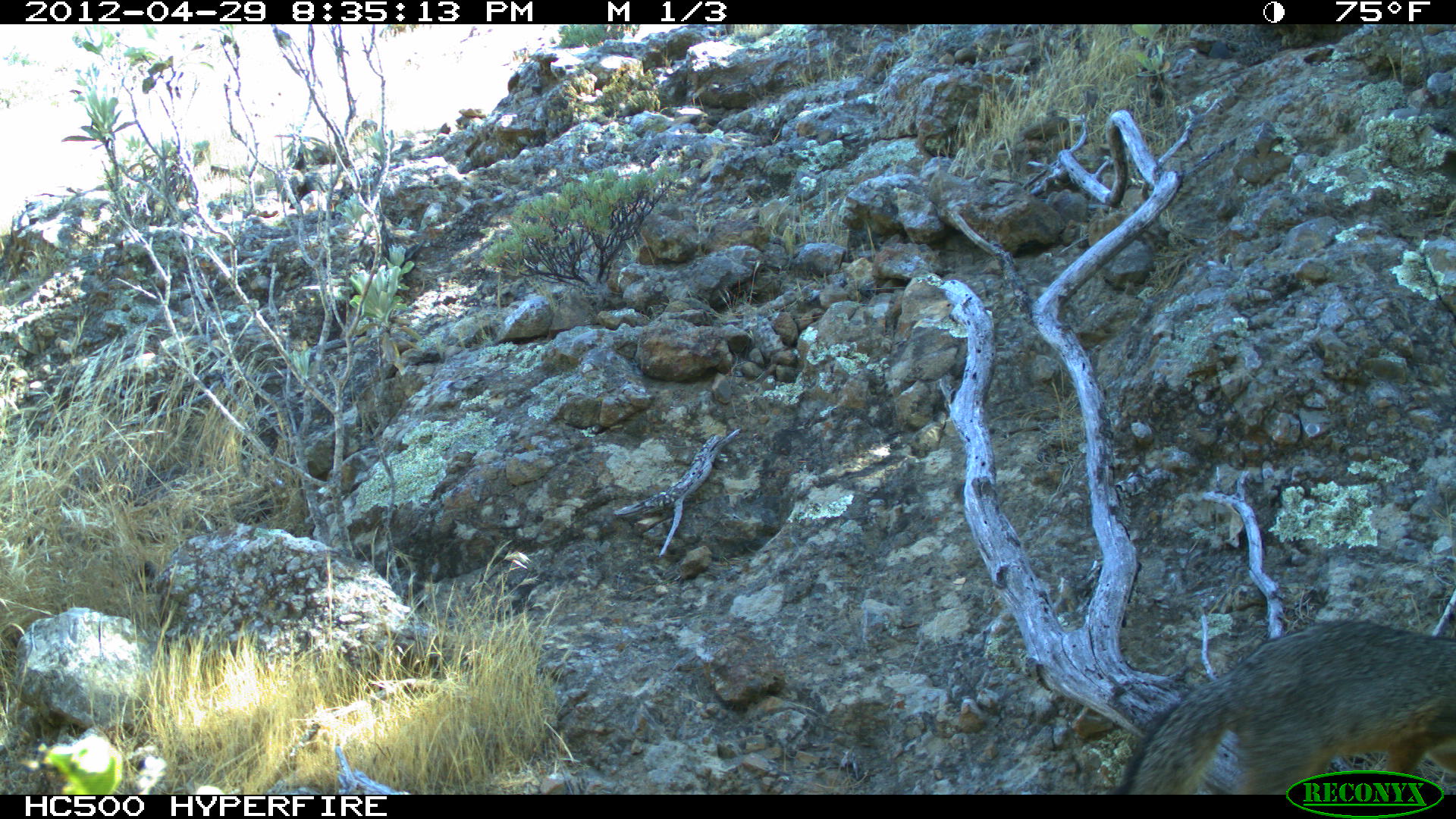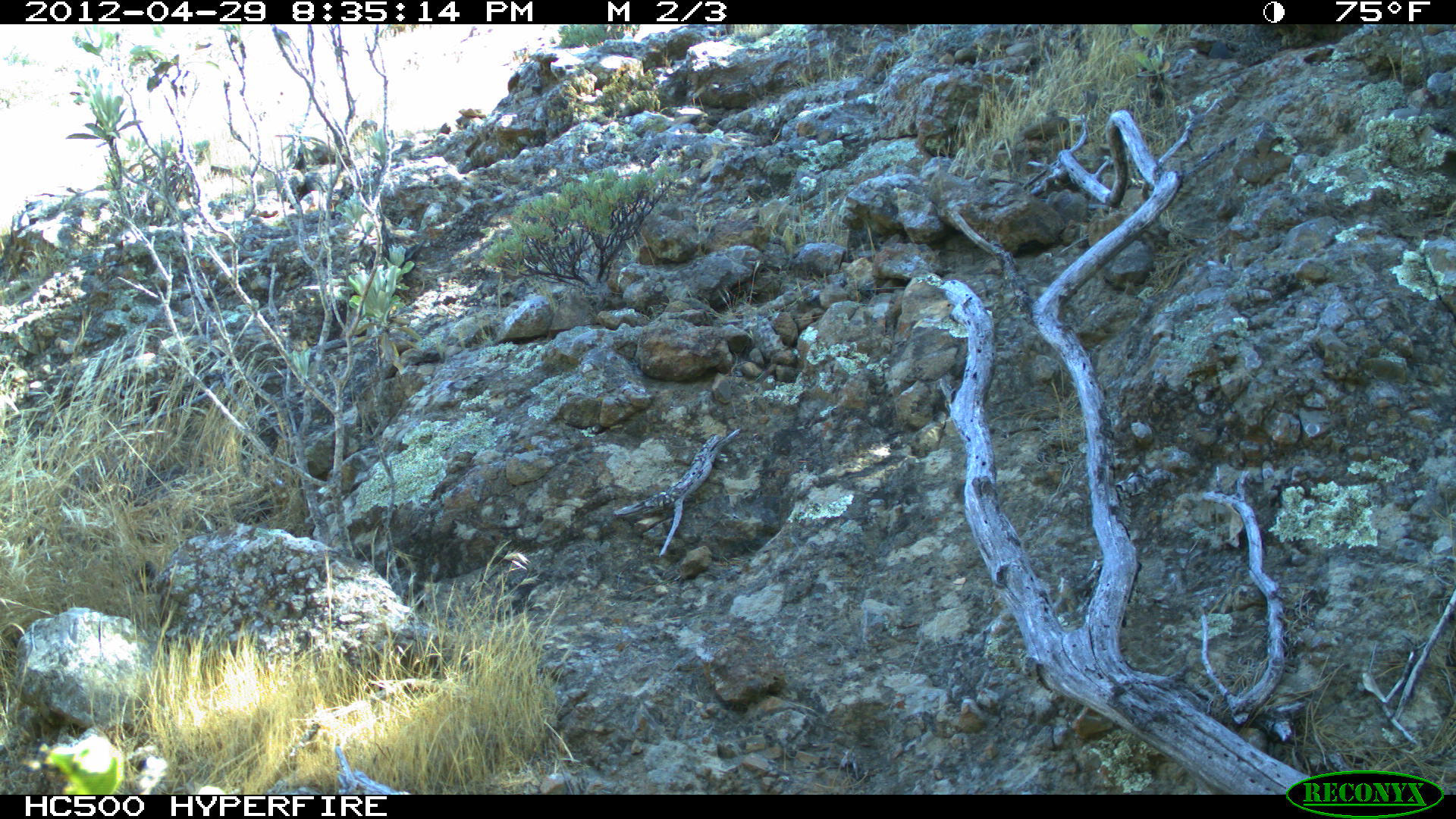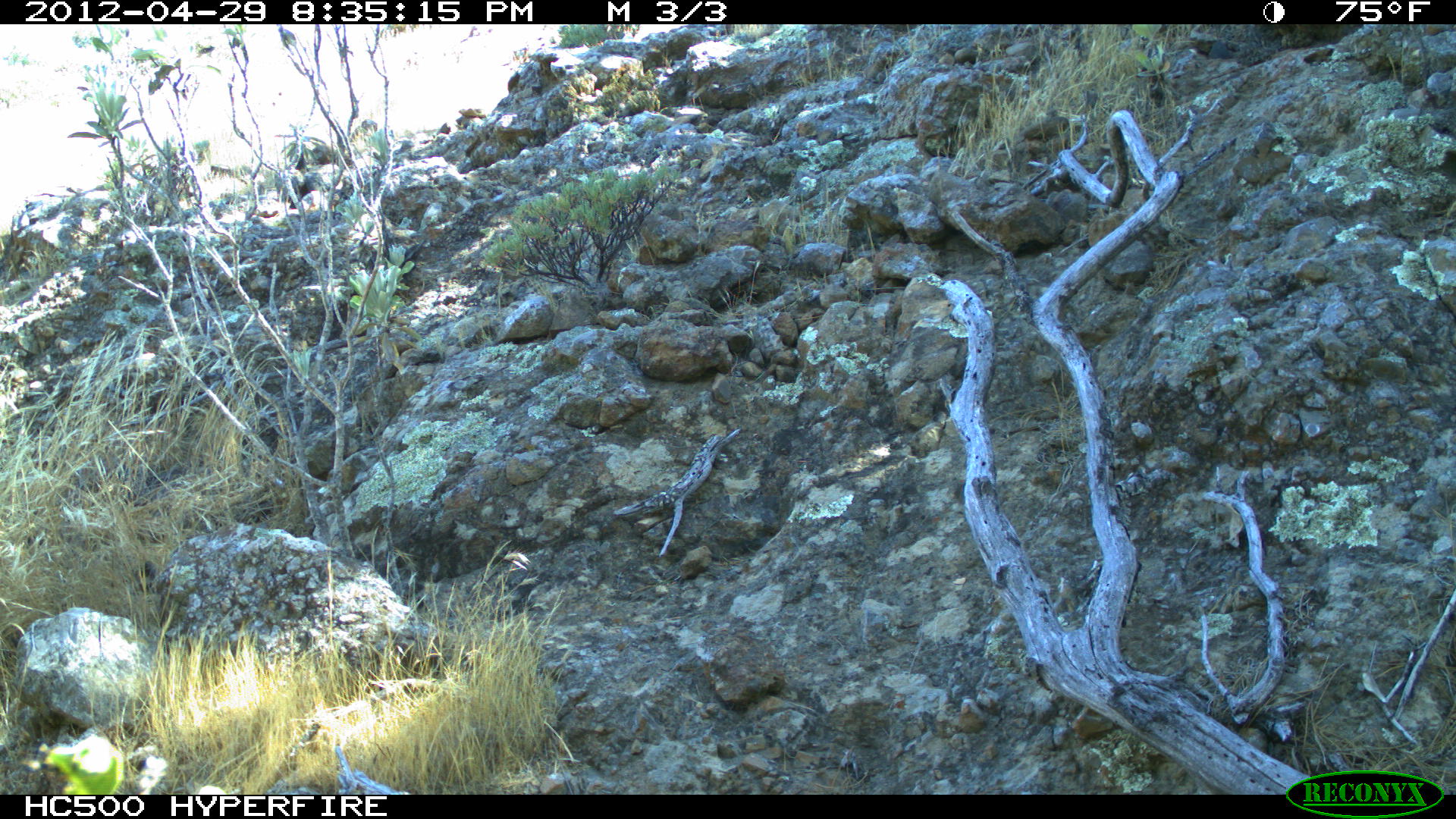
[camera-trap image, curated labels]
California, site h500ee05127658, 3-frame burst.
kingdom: Animalia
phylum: Chordata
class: Mammalia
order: Carnivora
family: Canidae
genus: Urocyon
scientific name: Urocyon littoralis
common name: island fox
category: fox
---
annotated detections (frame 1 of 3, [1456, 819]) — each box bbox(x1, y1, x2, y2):
fox: bbox(1113, 620, 1455, 794)